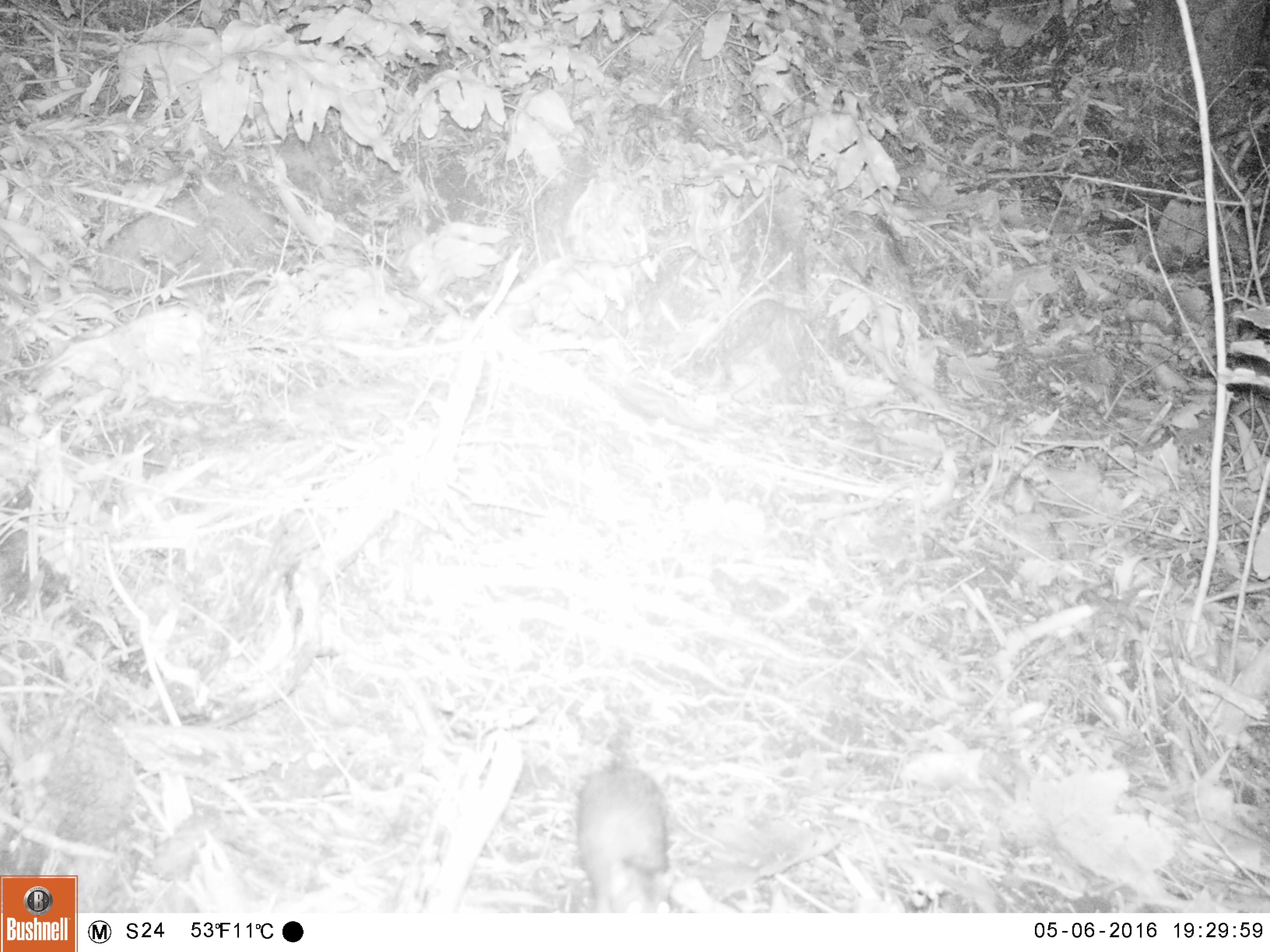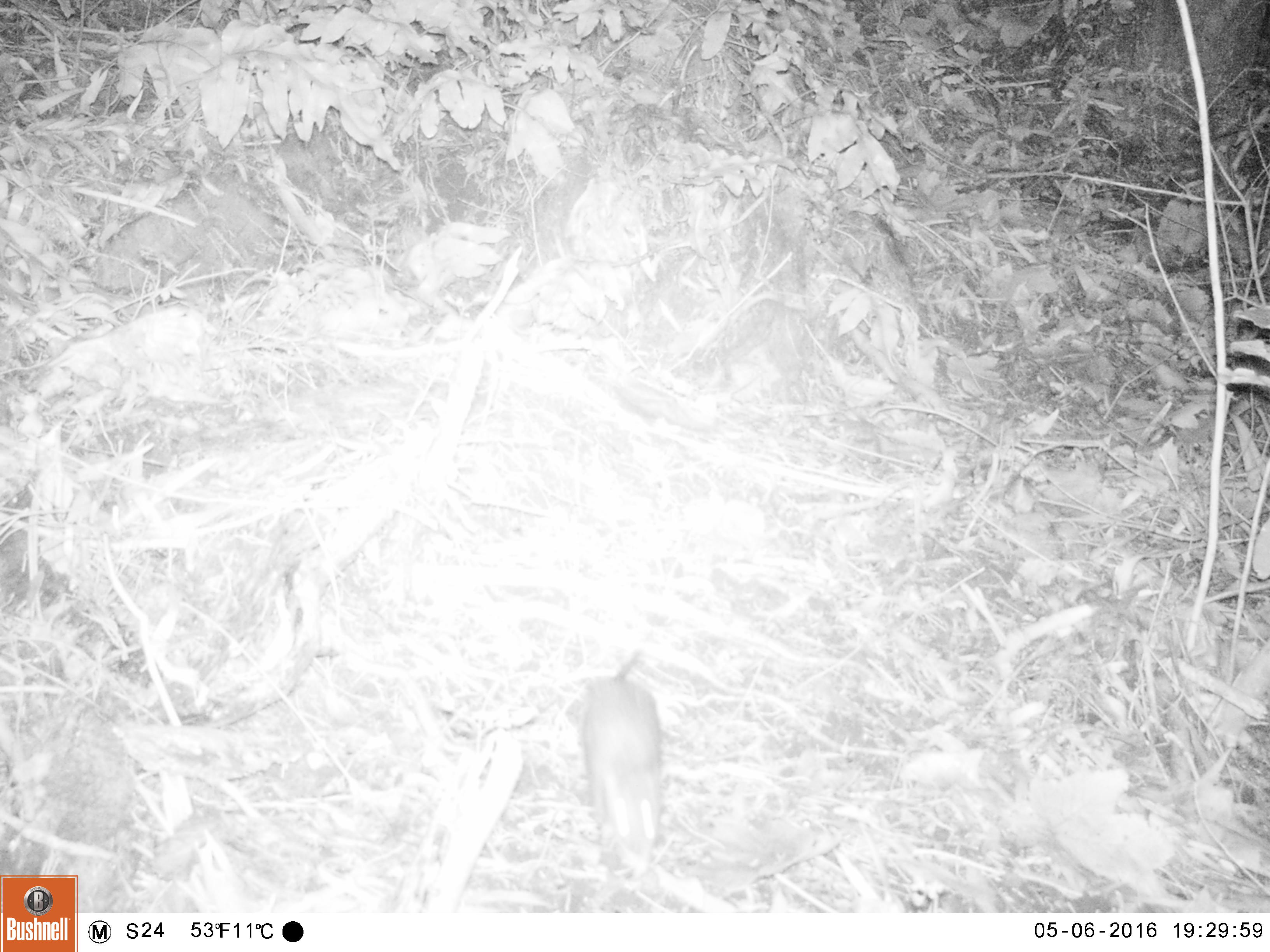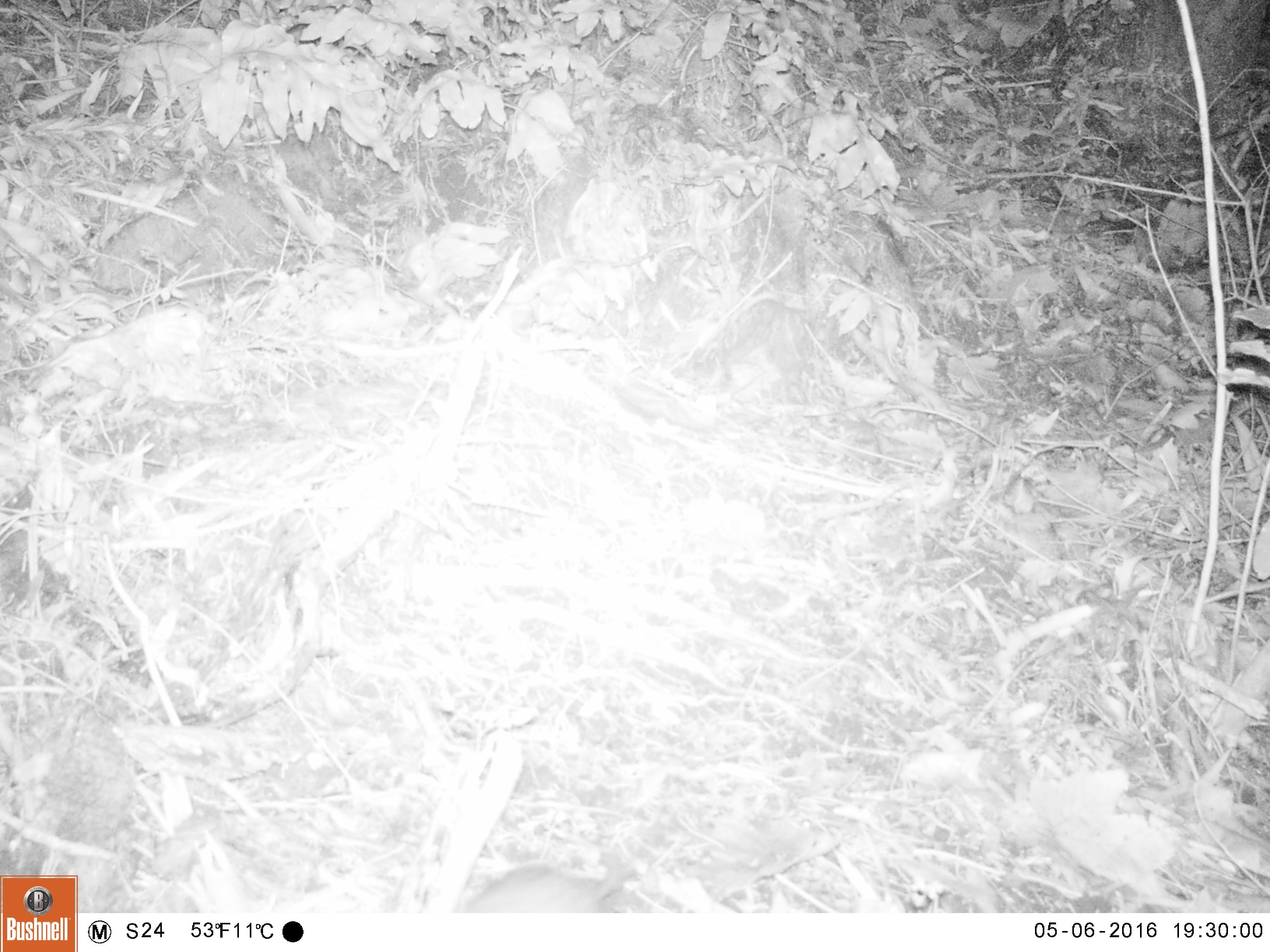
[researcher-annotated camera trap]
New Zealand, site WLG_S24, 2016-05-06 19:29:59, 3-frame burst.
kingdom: Animalia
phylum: Chordata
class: Mammalia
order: Rodentia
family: Muridae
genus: Rattus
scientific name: Rattus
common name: rat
Rat (Rattus).